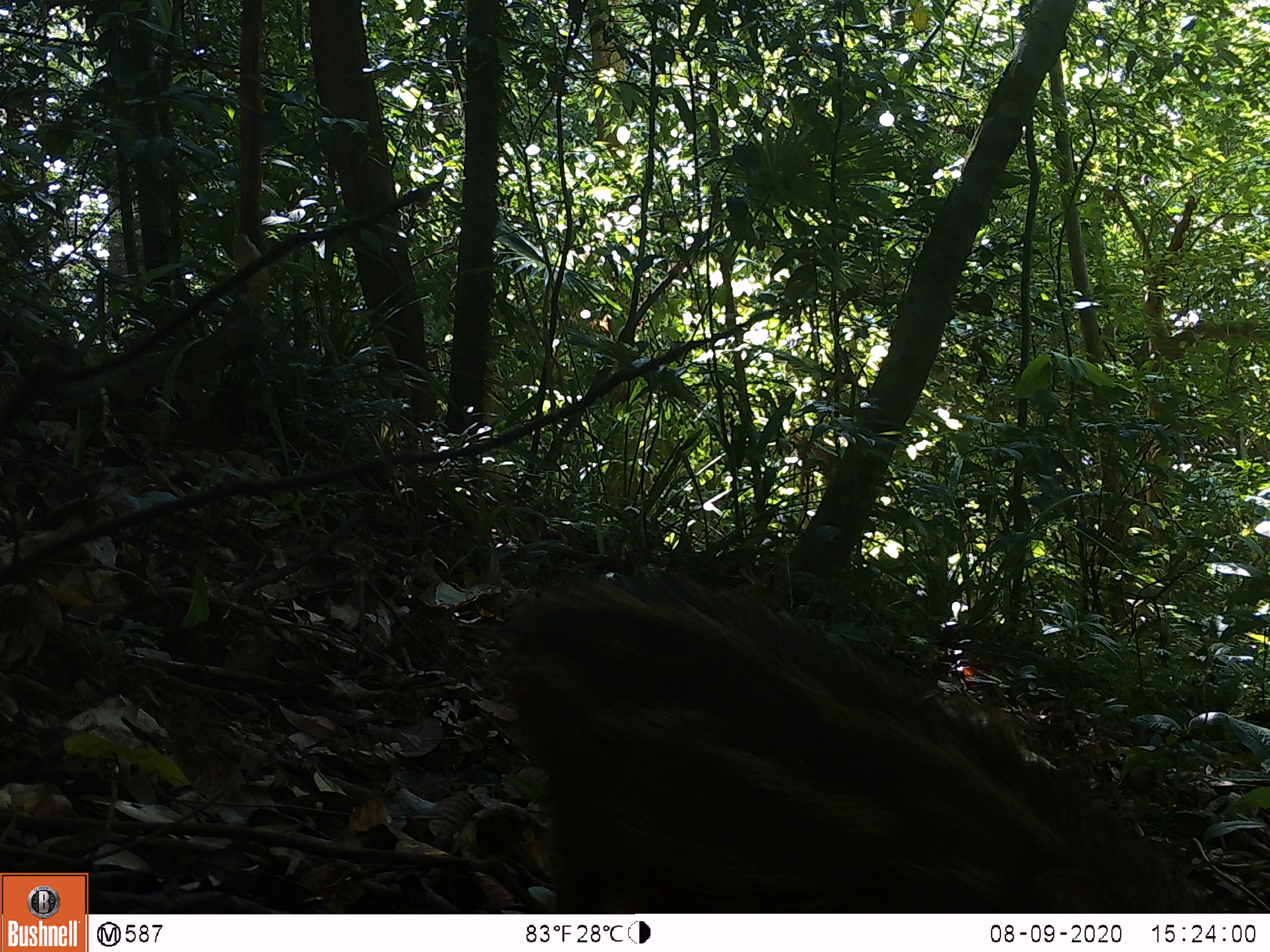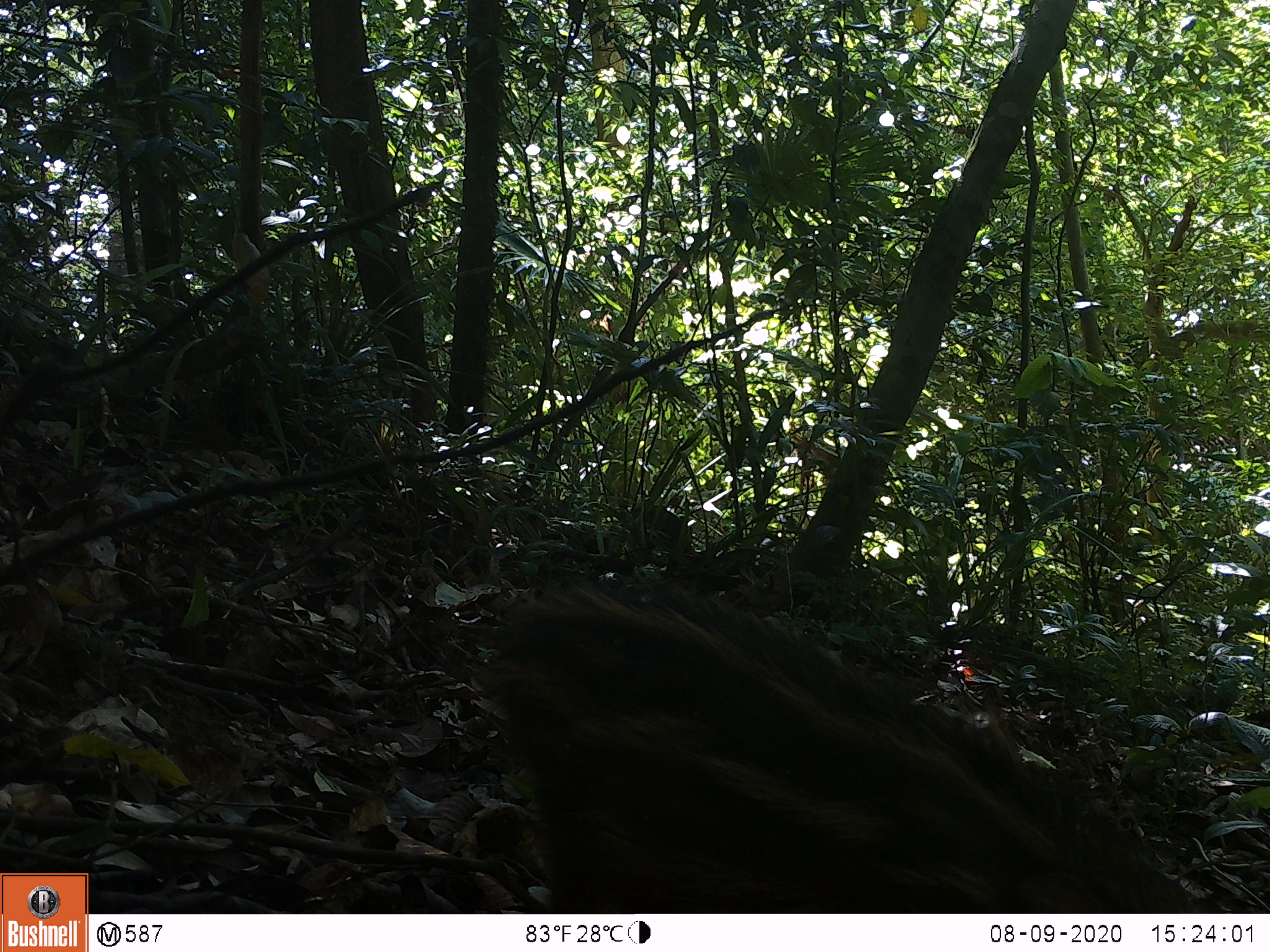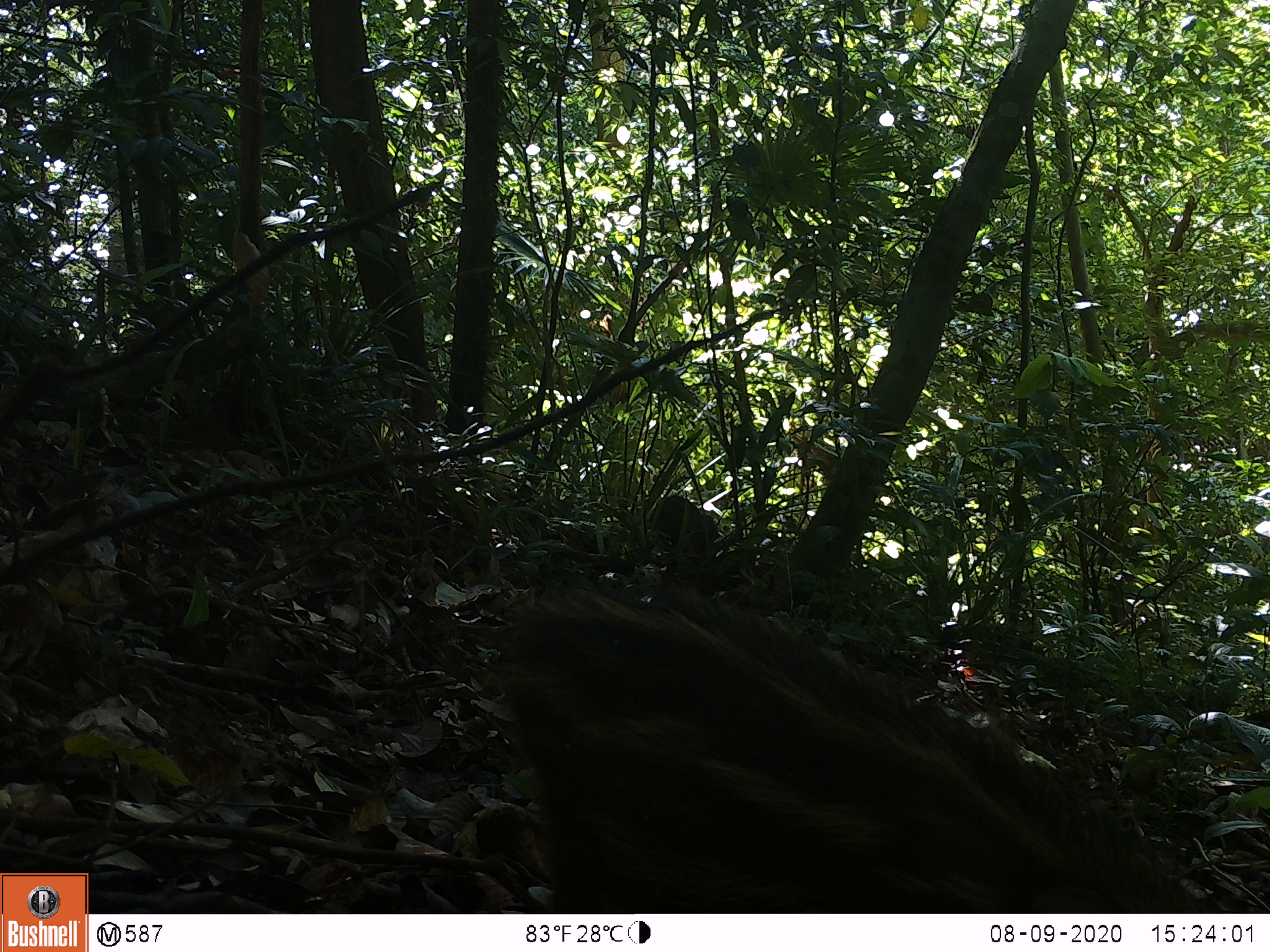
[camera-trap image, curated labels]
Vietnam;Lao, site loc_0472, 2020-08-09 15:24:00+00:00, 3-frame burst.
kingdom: Animalia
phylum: Chordata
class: Mammalia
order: Artiodactyla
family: Suidae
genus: Sus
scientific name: Sus scrofa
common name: eurasian wild pig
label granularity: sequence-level